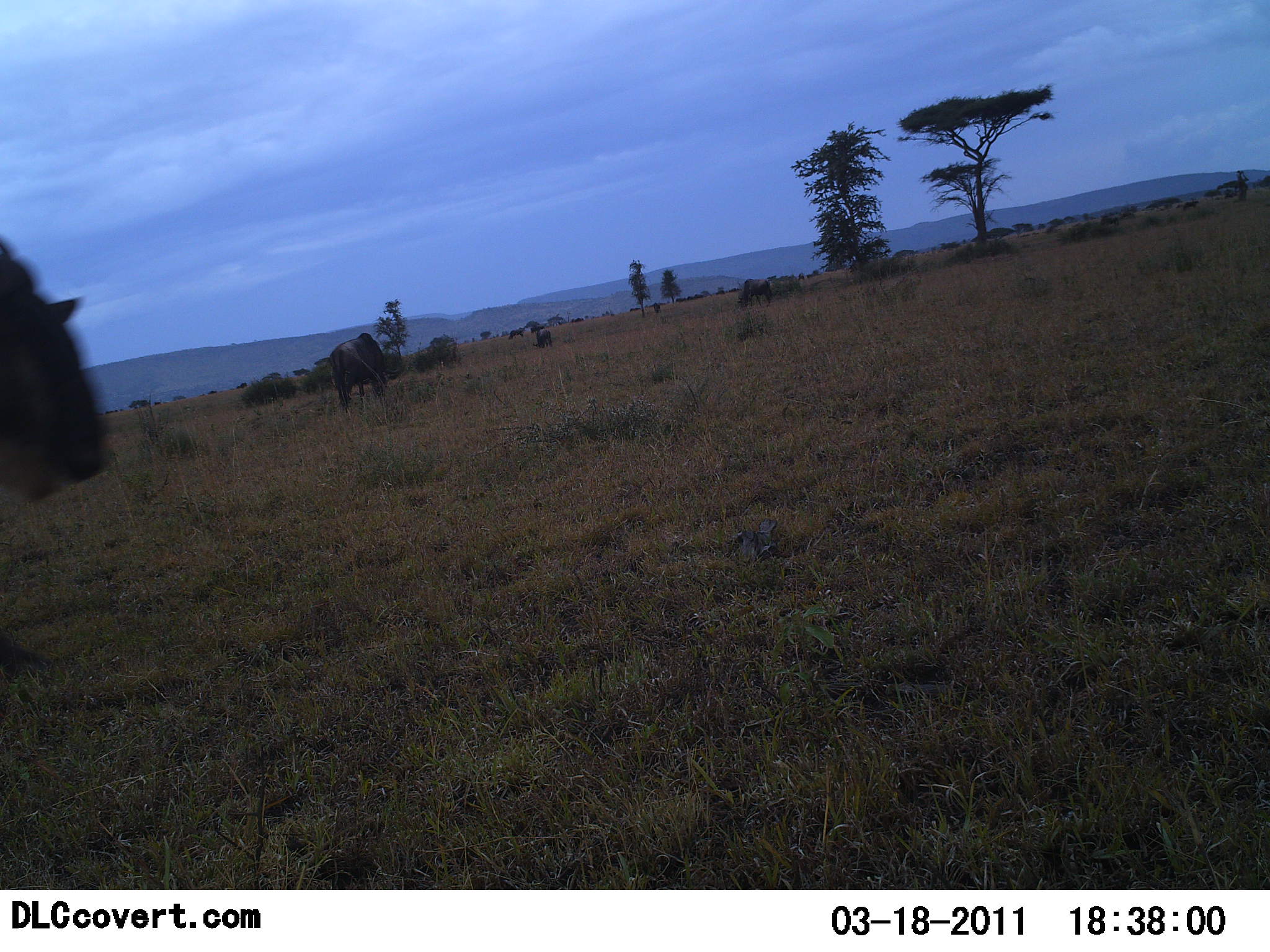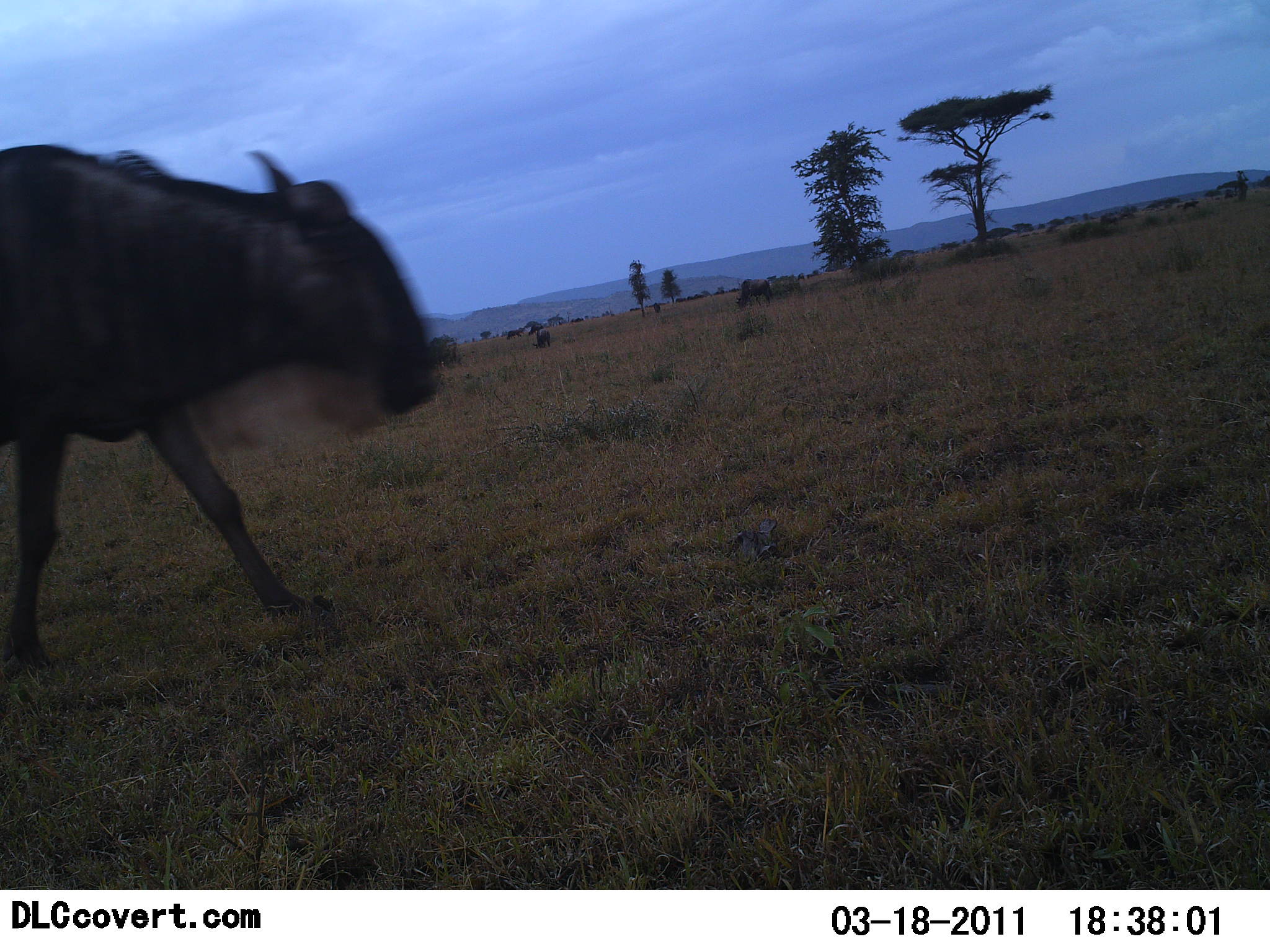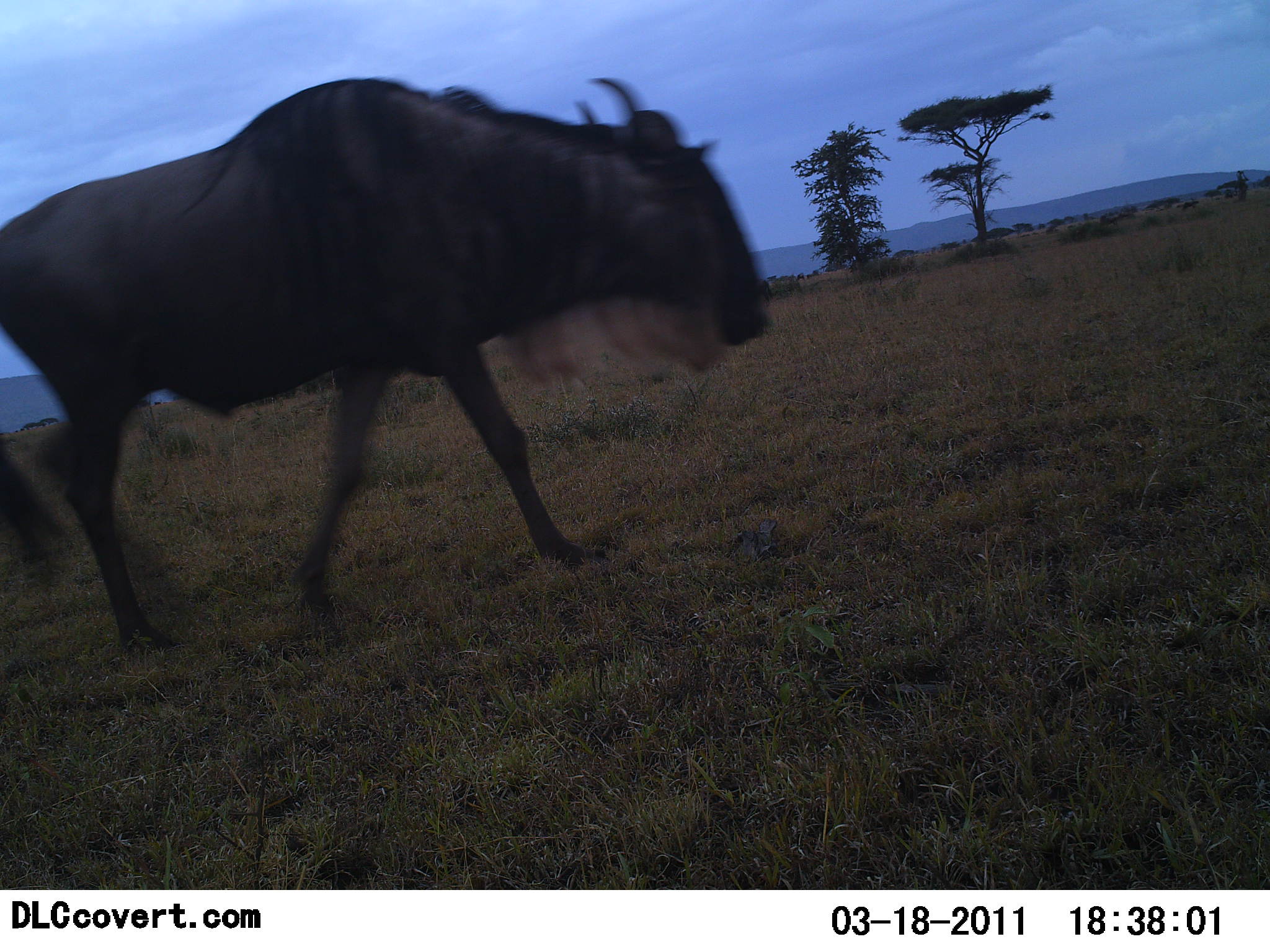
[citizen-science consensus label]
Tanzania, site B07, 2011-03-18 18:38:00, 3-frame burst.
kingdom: Animalia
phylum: Chordata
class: Mammalia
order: Artiodactyla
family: Bovidae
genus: Connochaetes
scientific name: Connochaetes taurinus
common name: blue wildebeest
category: wildebeest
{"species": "wildebeest (blue wildebeest) (Connochaetes taurinus)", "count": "2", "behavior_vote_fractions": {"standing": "15%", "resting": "0%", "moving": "100%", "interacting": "0%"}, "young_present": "0%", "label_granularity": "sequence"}